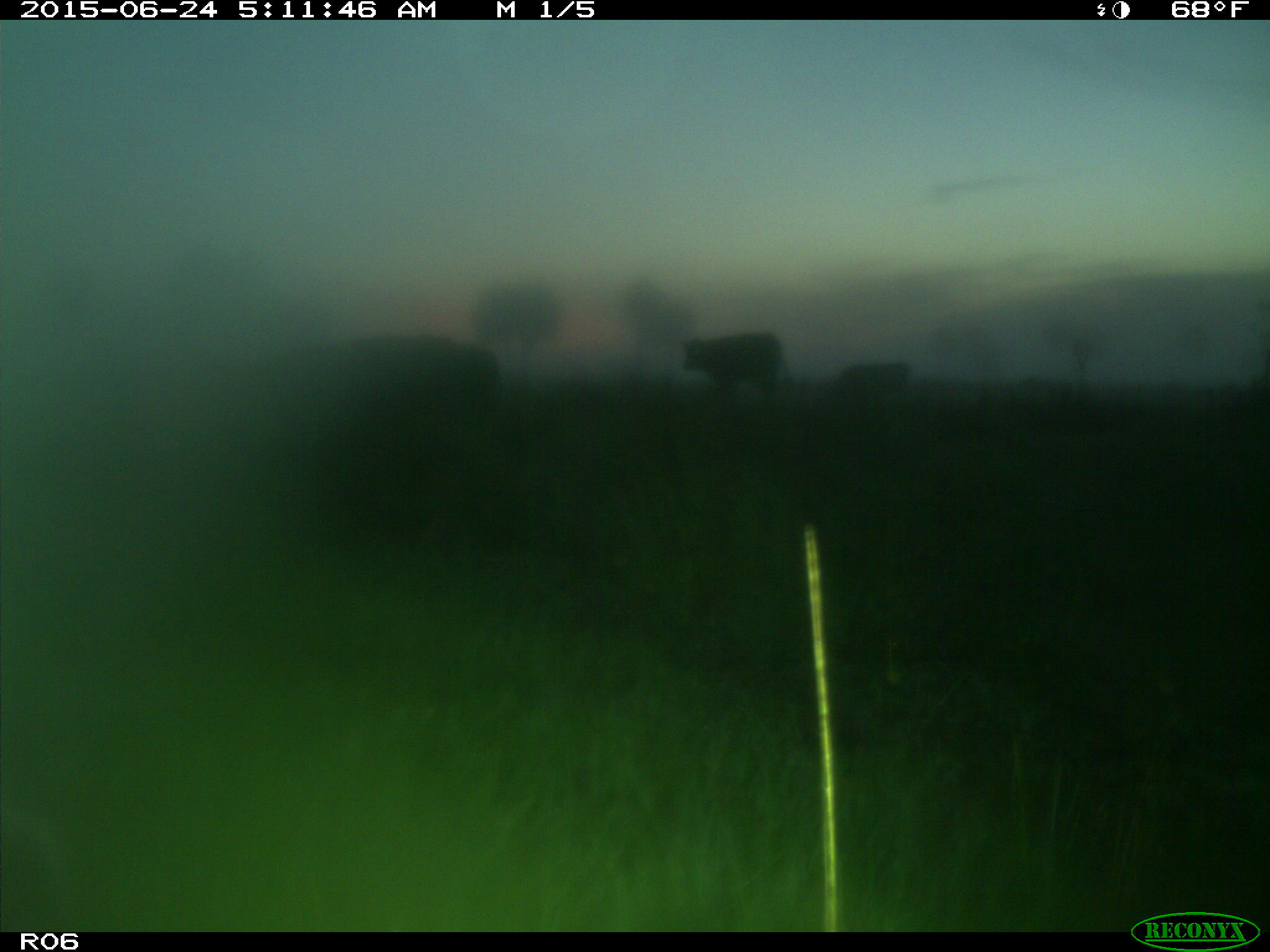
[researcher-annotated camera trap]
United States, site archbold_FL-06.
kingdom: Animalia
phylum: Chordata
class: Mammalia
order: Artiodactyla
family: Bovidae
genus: Bos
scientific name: Bos taurus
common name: domestic cow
Bos taurus (domestic cow).